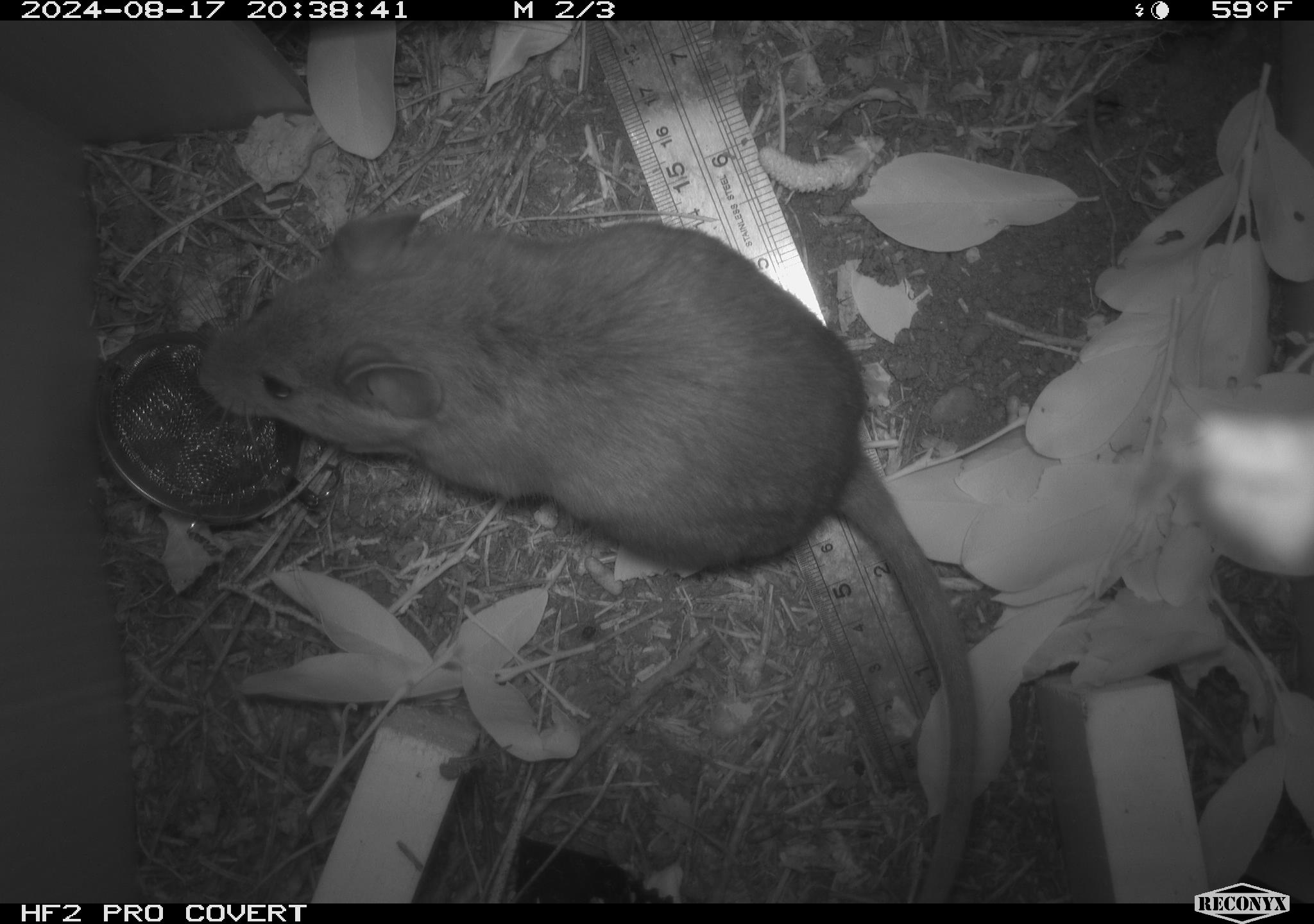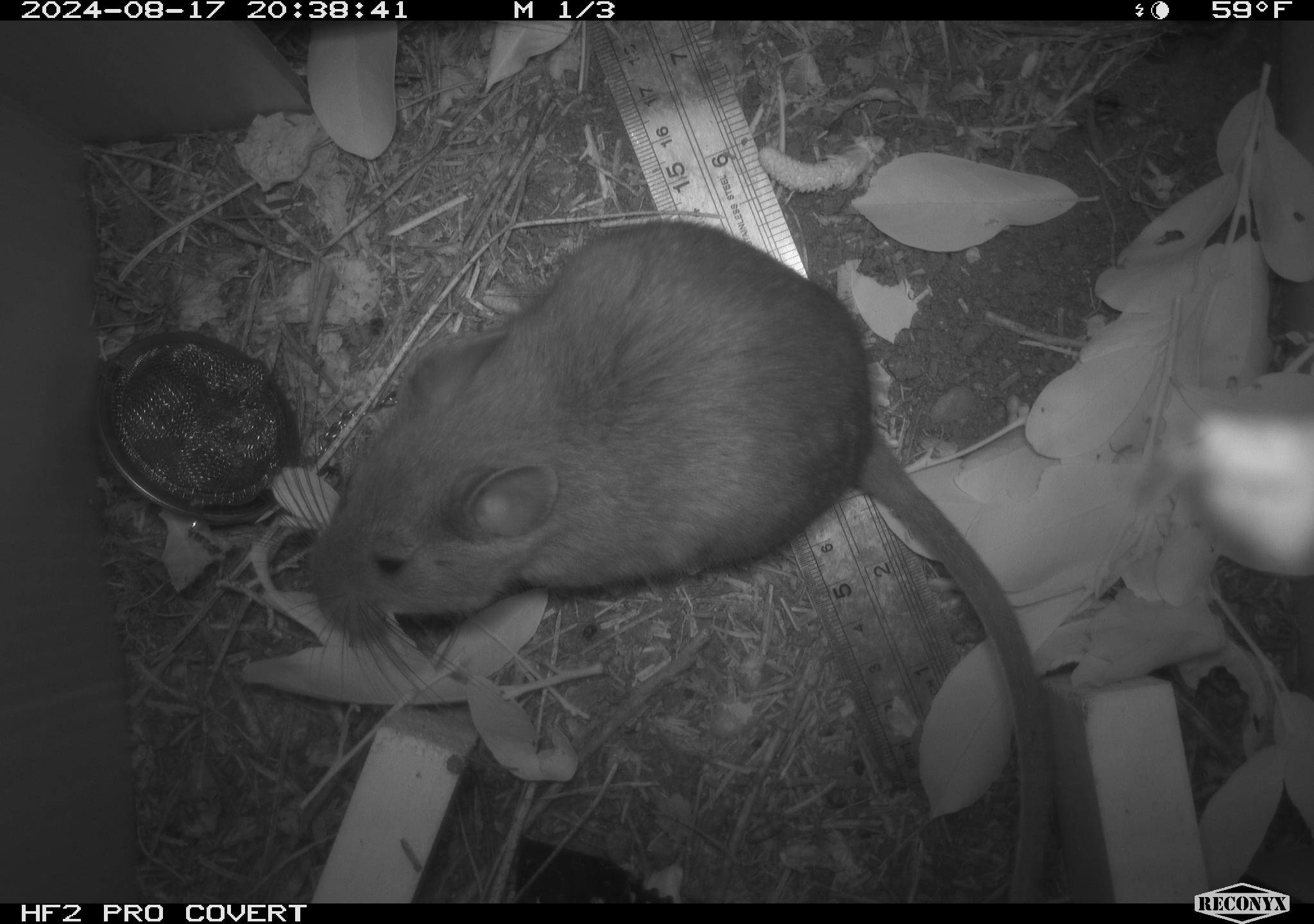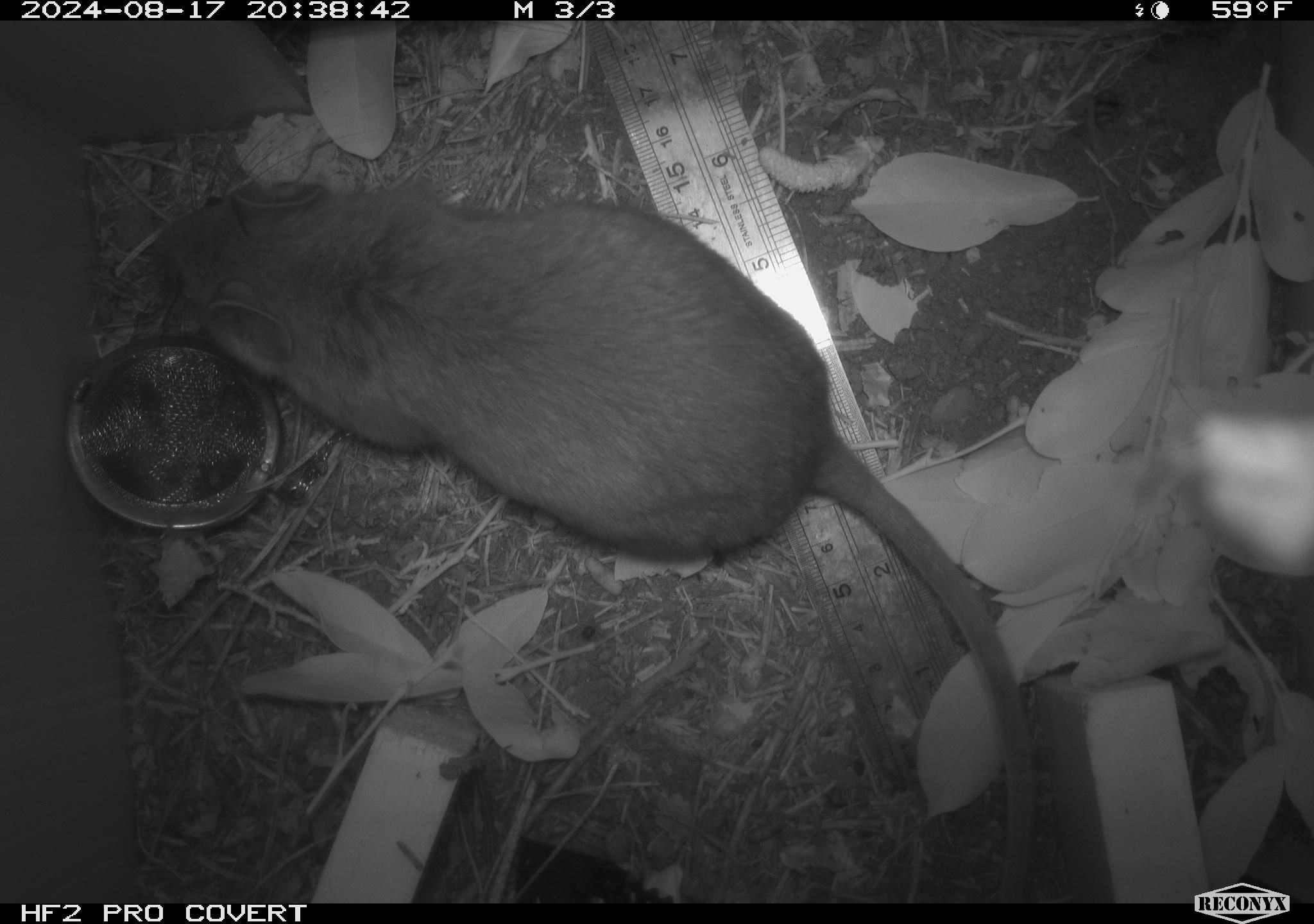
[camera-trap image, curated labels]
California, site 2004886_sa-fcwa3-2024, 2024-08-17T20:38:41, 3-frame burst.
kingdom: Animalia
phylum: Chordata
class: Mammalia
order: Rodentia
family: Cricetidae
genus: Neotoma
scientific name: Neotoma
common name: pack rat or woodrat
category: neotoma species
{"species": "neotoma species (pack rat or woodrat) (Neotoma)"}